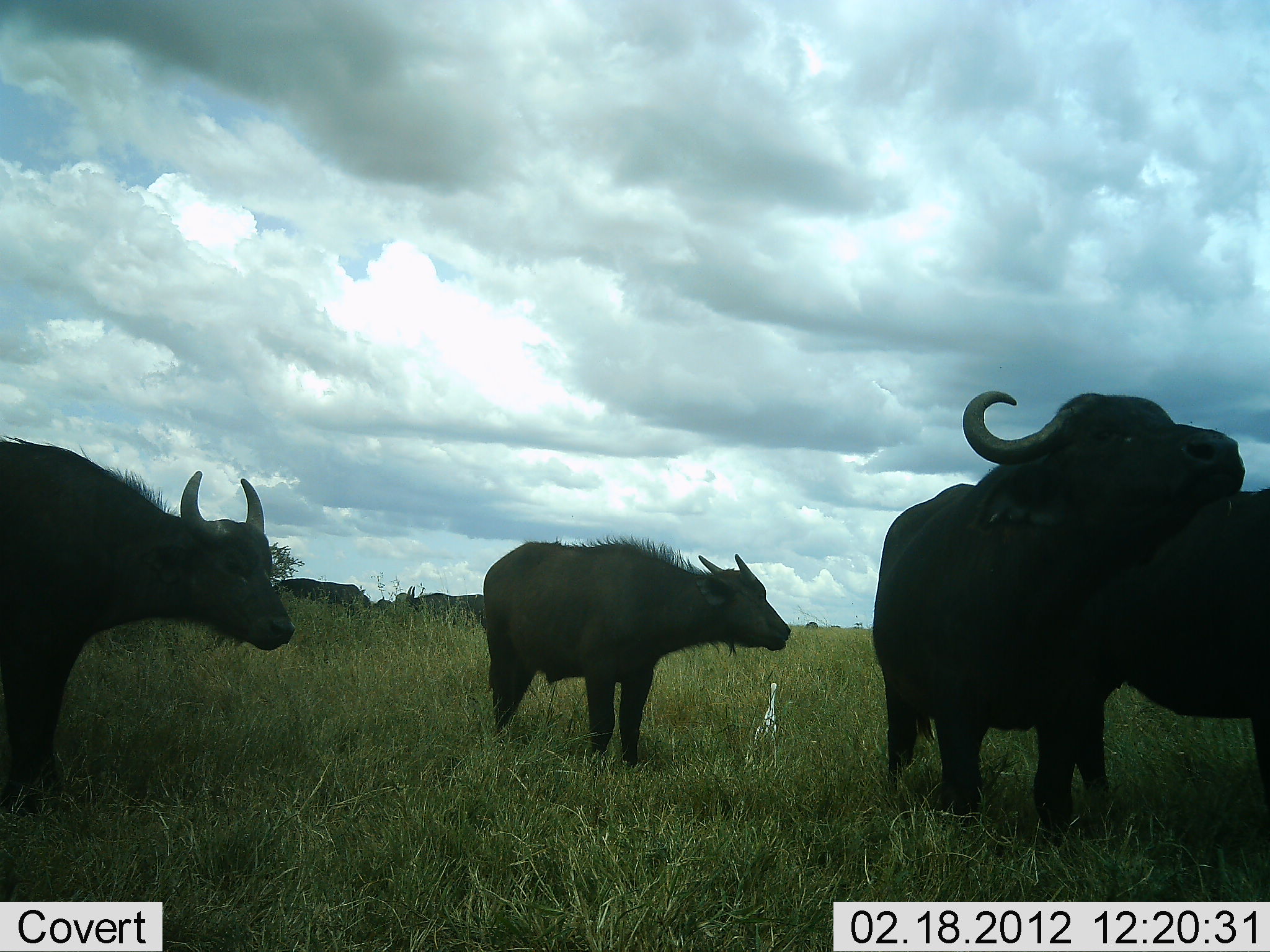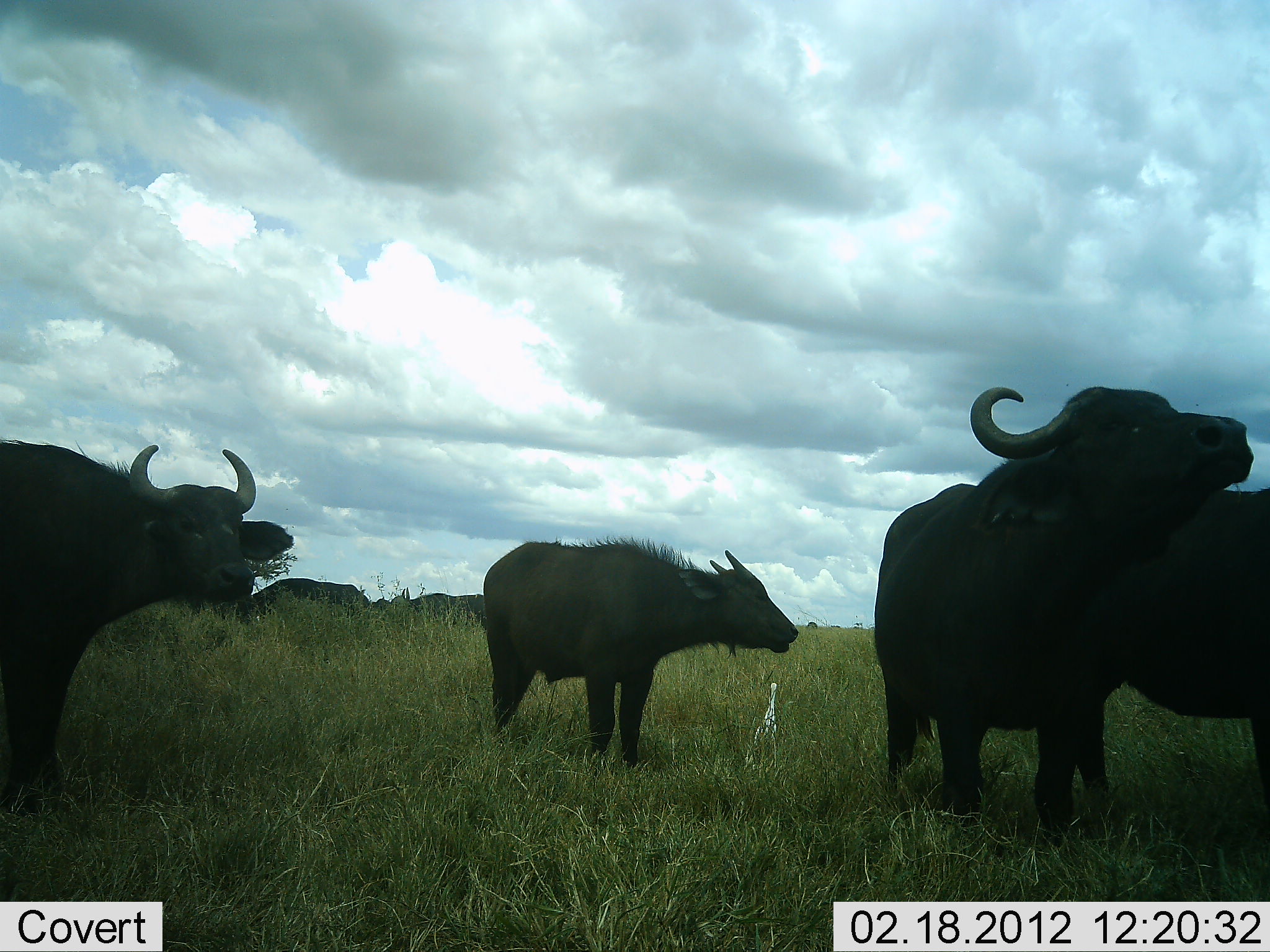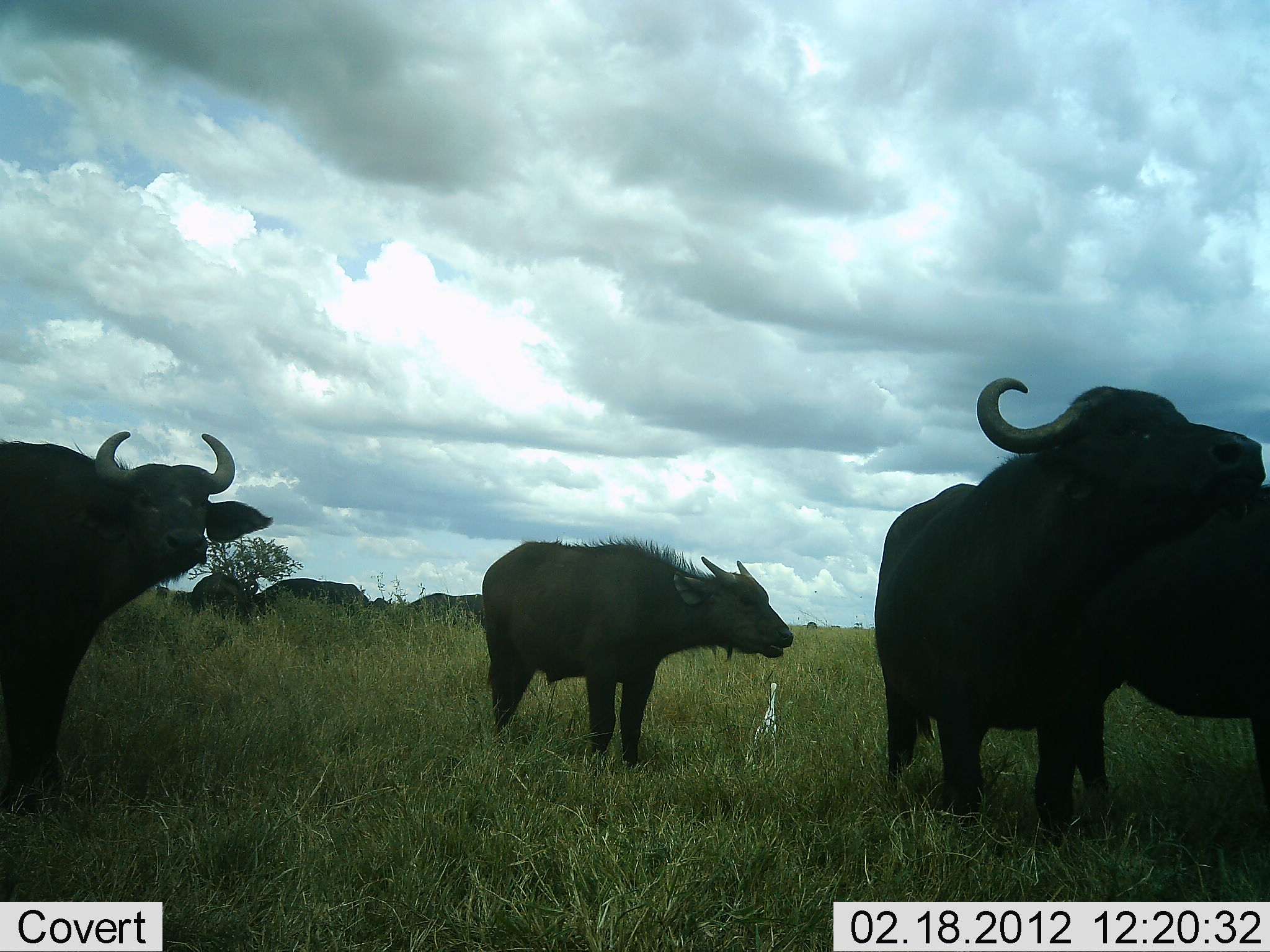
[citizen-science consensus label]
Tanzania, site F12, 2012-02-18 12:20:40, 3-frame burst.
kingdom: Animalia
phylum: Chordata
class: Mammalia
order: Artiodactyla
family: Bovidae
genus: Syncerus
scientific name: Syncerus caffer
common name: cape buffalo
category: buffalo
Buffalo (cape buffalo) (Syncerus caffer), count 6. Behavior (volunteer vote fractions): standing 93%, resting 7%, moving 0%, interacting 0%. Young present (vote fraction): 47%. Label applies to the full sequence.